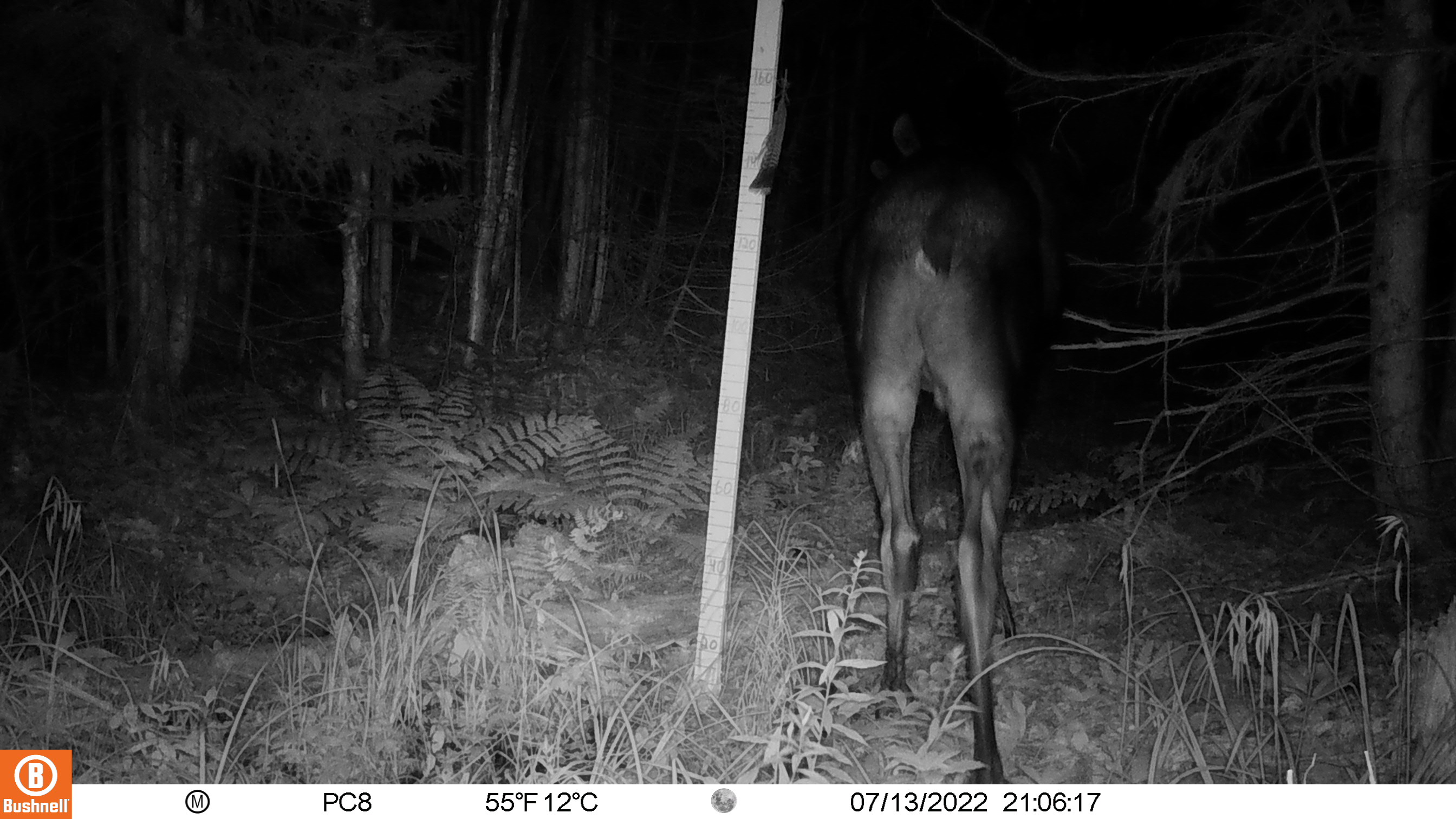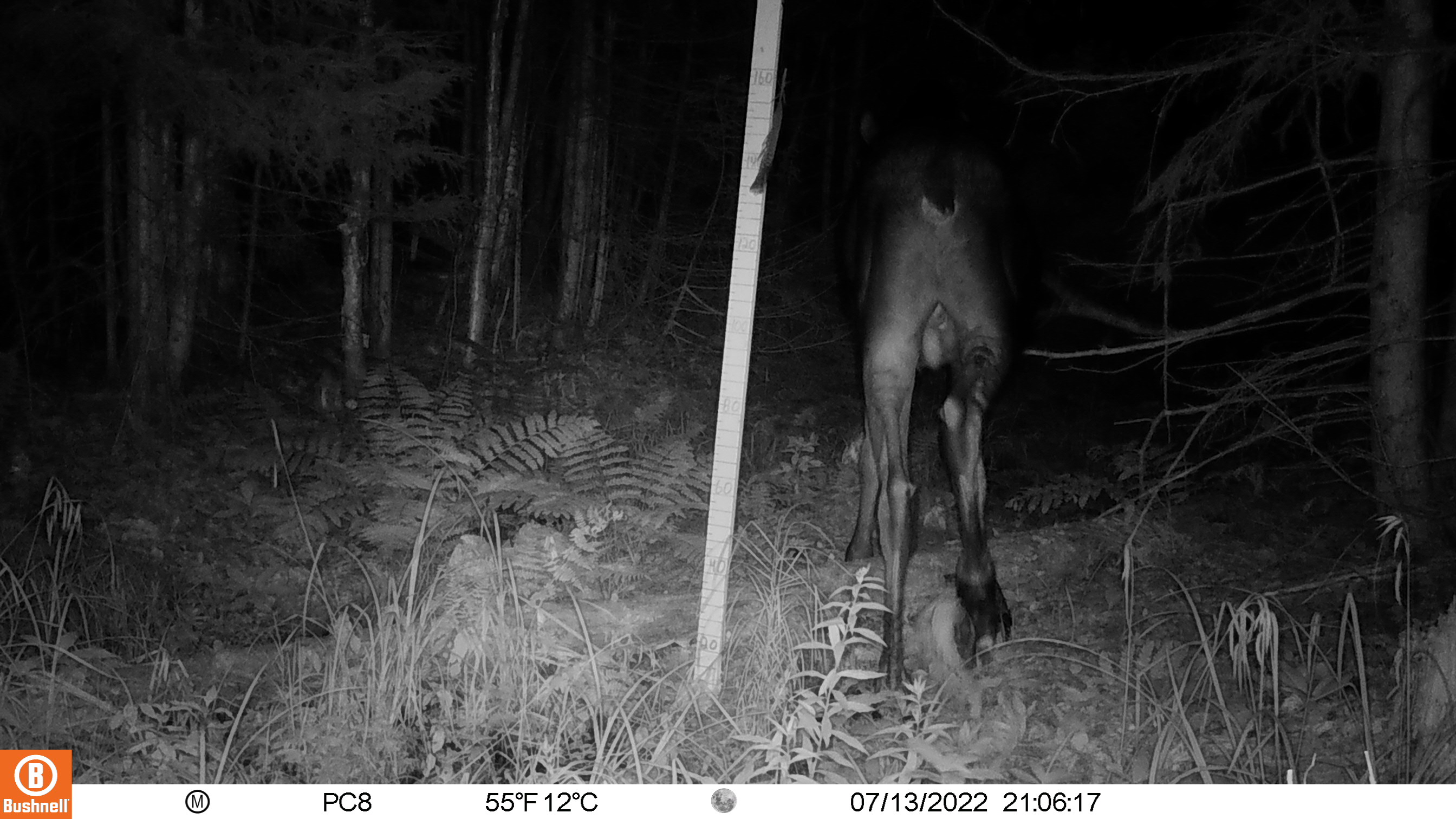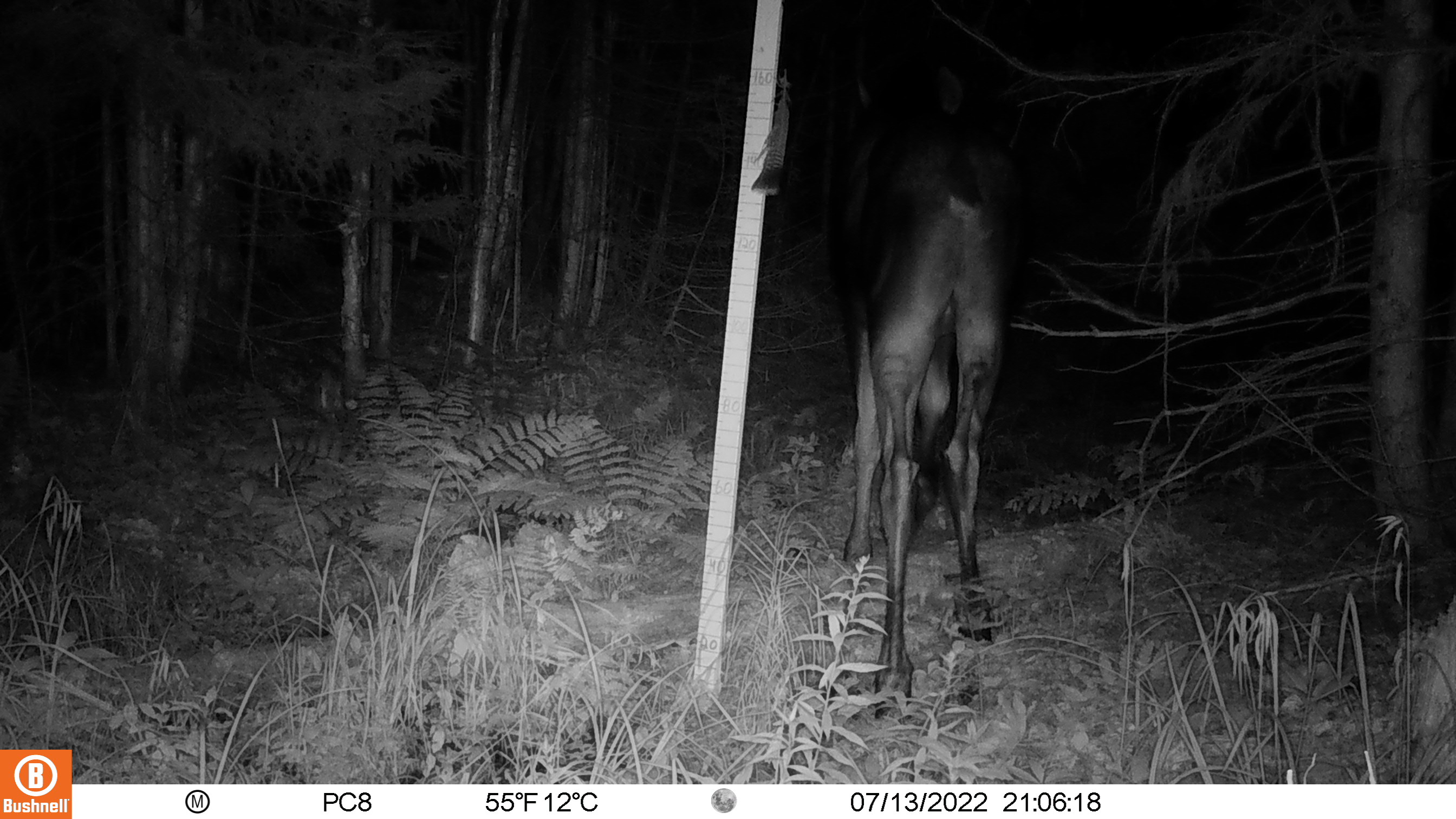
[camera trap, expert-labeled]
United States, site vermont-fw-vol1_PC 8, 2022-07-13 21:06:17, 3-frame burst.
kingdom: Animalia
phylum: Chordata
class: Mammalia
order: Artiodactyla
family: Cervidae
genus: Alces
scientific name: Alces alces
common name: moose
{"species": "moose (Alces alces)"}